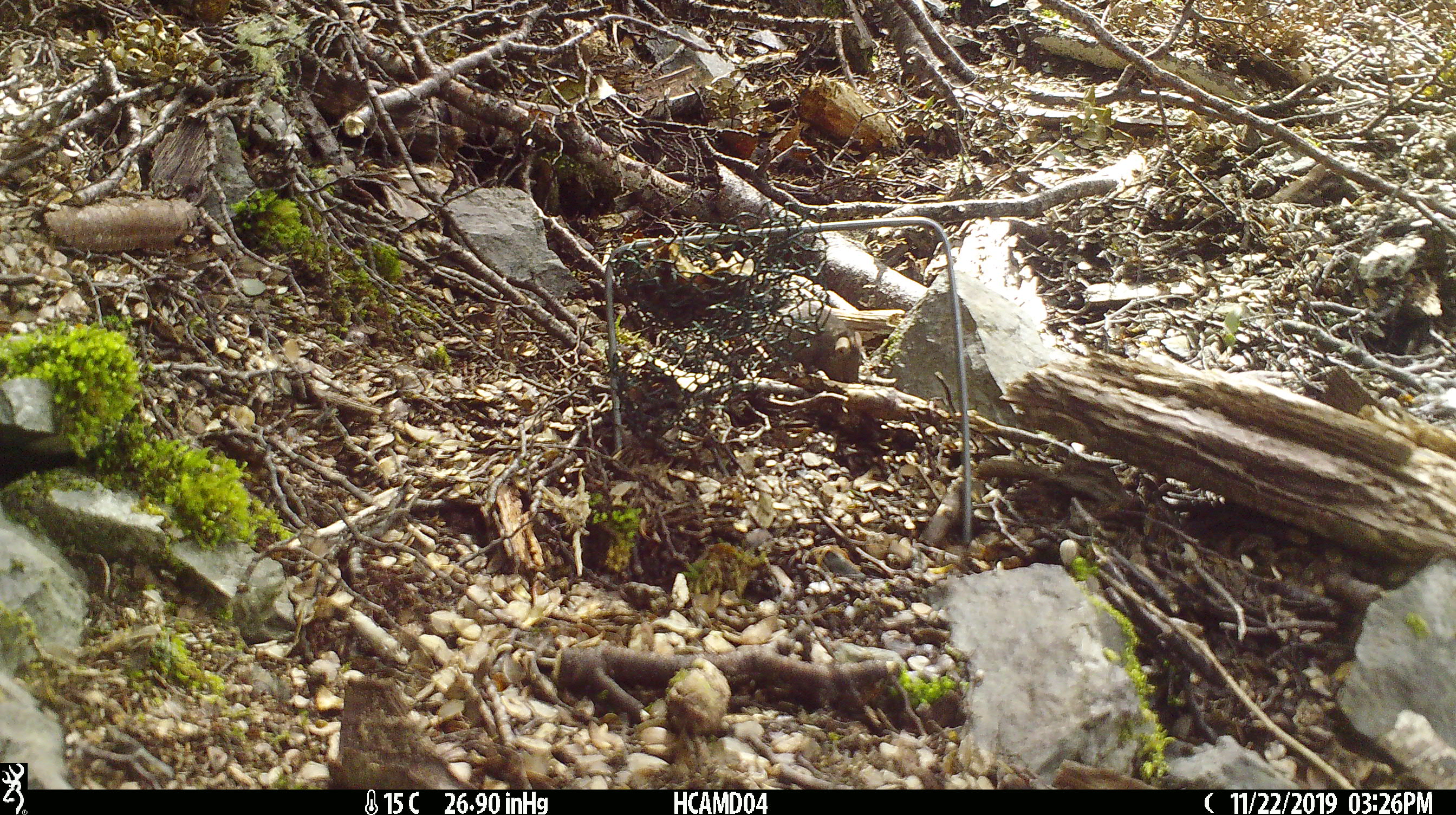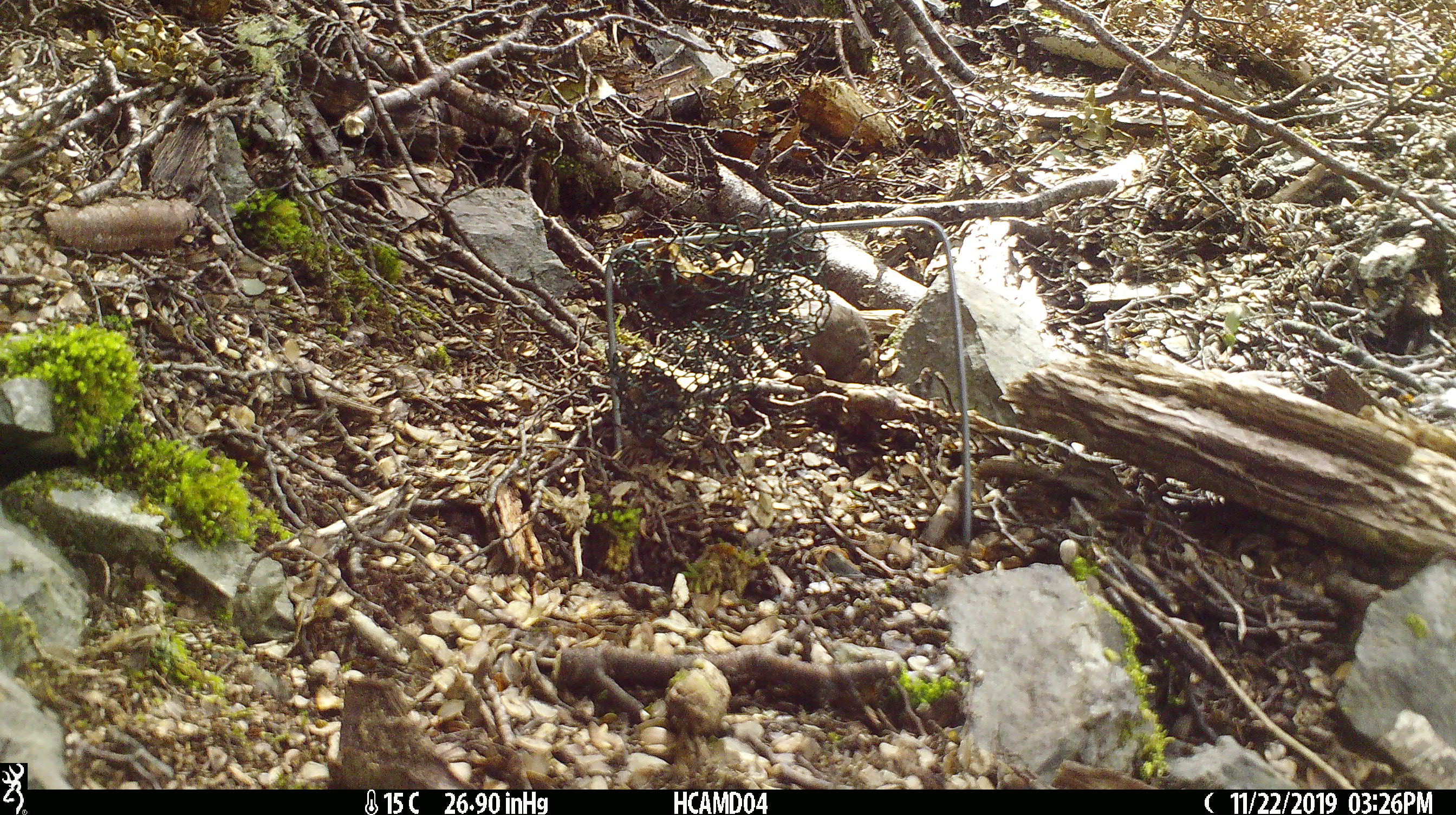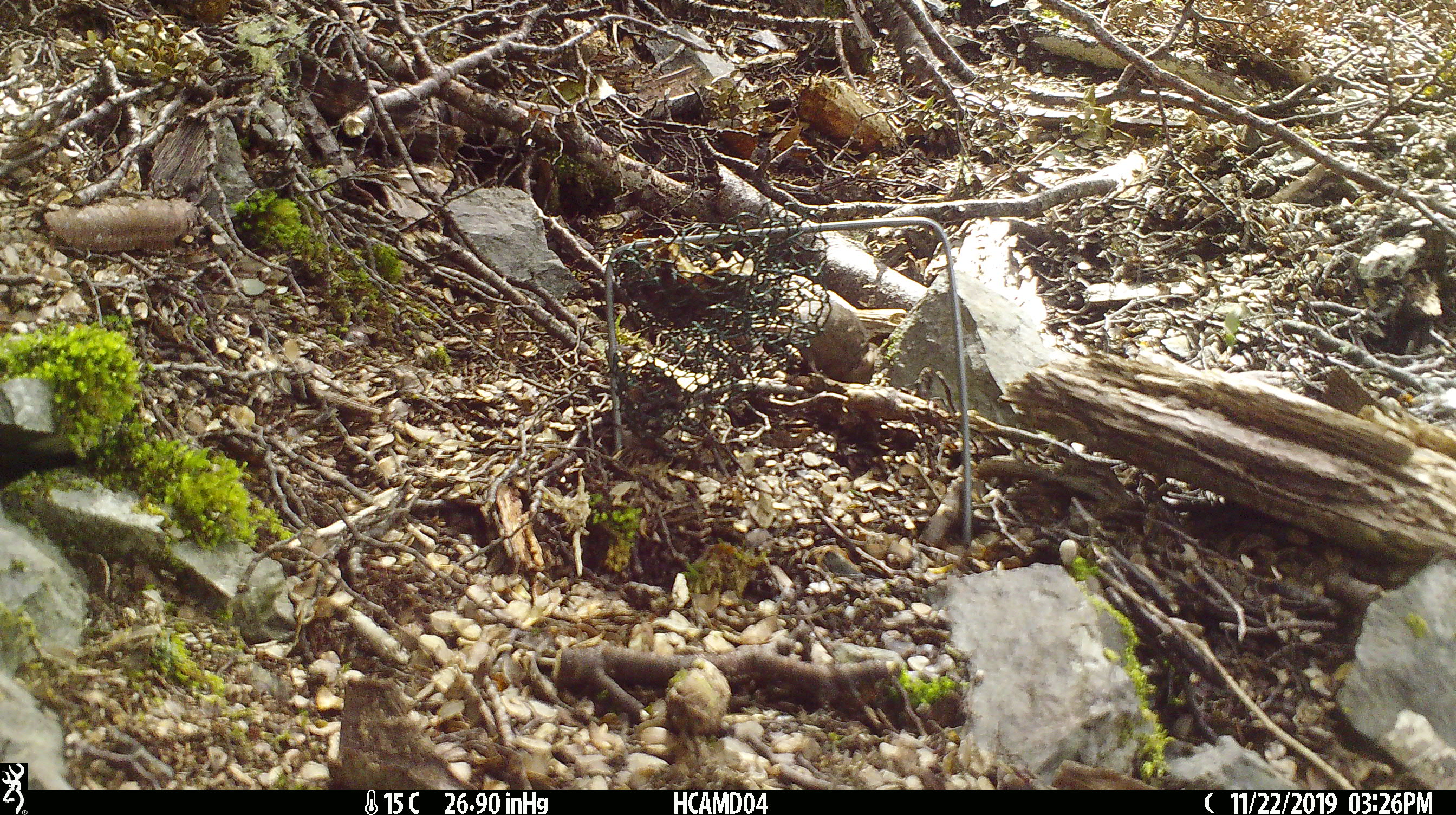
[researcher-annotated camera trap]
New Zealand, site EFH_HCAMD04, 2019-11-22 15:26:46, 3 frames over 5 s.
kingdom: Animalia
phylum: Chordata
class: Mammalia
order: Rodentia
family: Muridae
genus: Mus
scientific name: Mus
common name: mouse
Mouse (Mus).